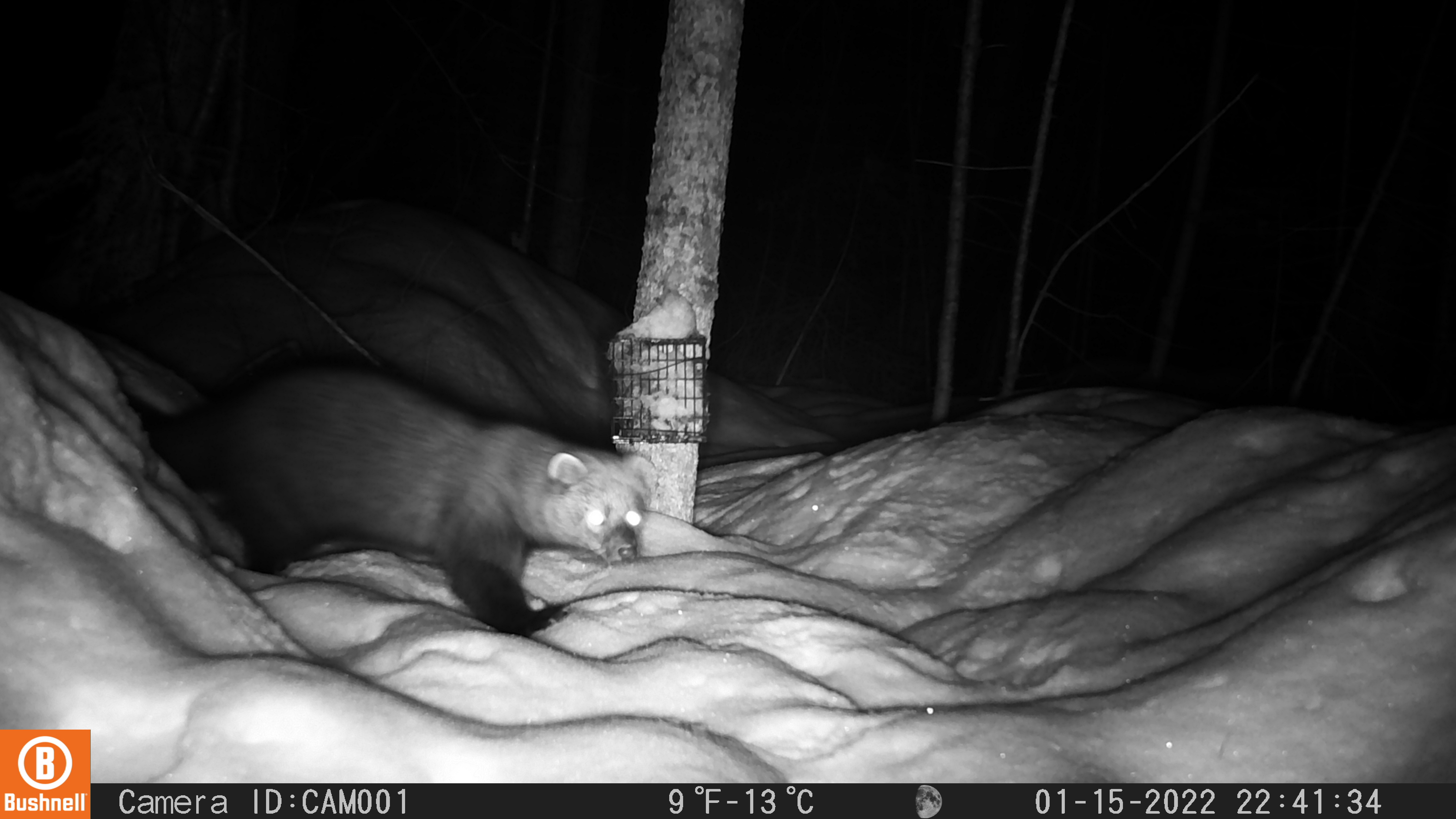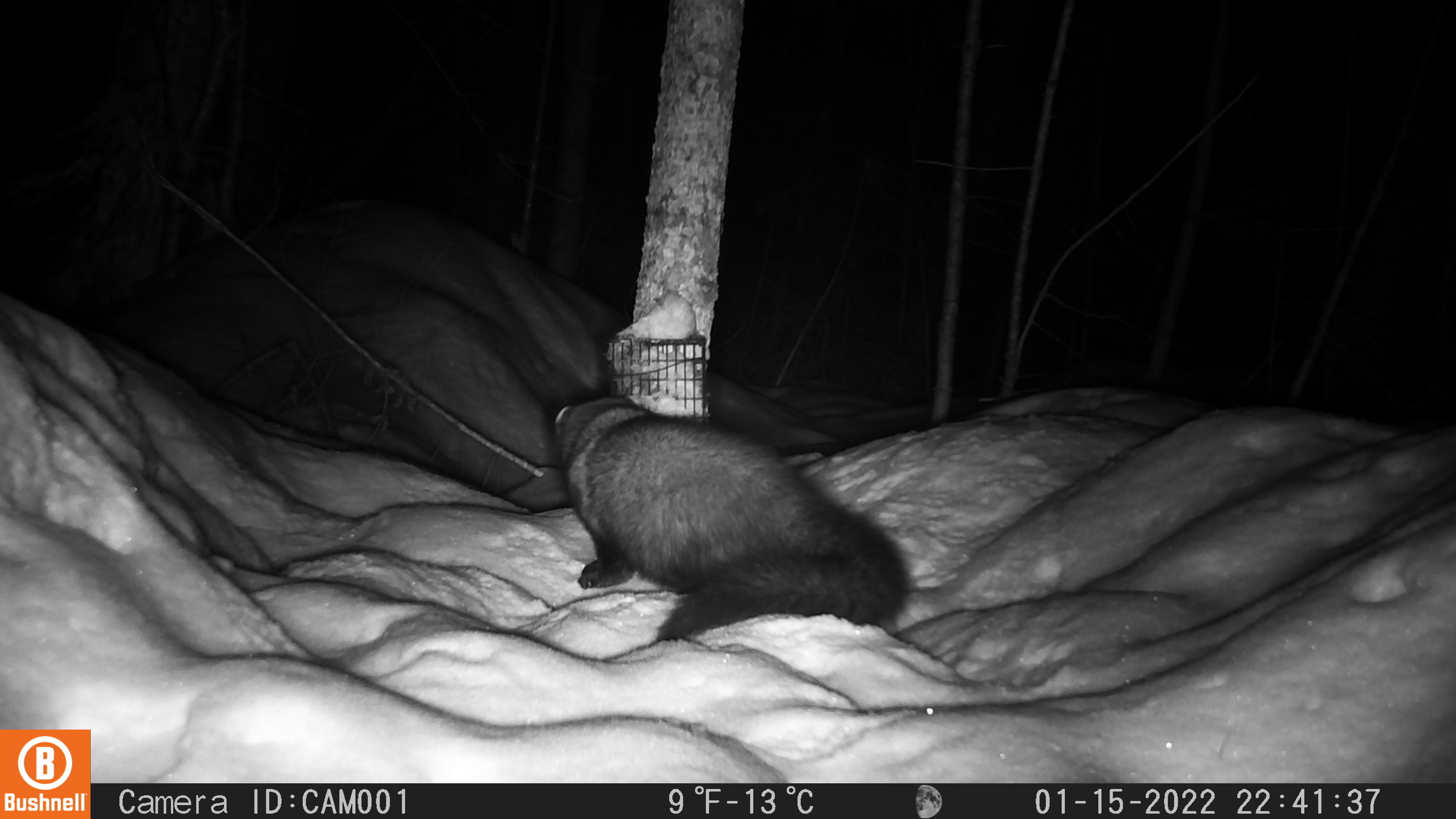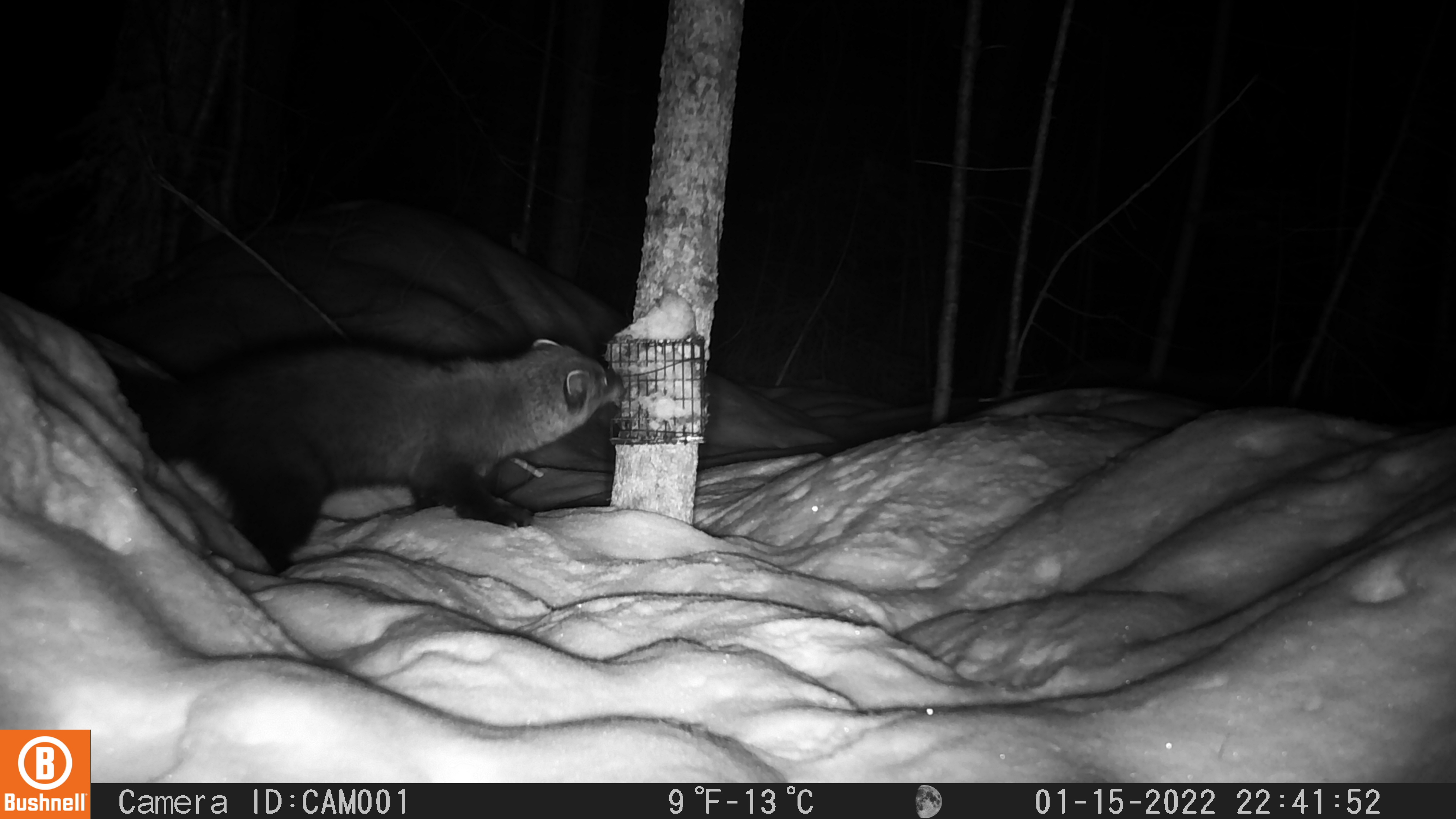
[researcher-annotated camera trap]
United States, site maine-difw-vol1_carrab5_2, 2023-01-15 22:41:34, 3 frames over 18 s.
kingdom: Animalia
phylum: Chordata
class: Mammalia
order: Carnivora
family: Mustelidae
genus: Pekania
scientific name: Pekania pennanti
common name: fisher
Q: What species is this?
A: Fisher (Pekania pennanti).